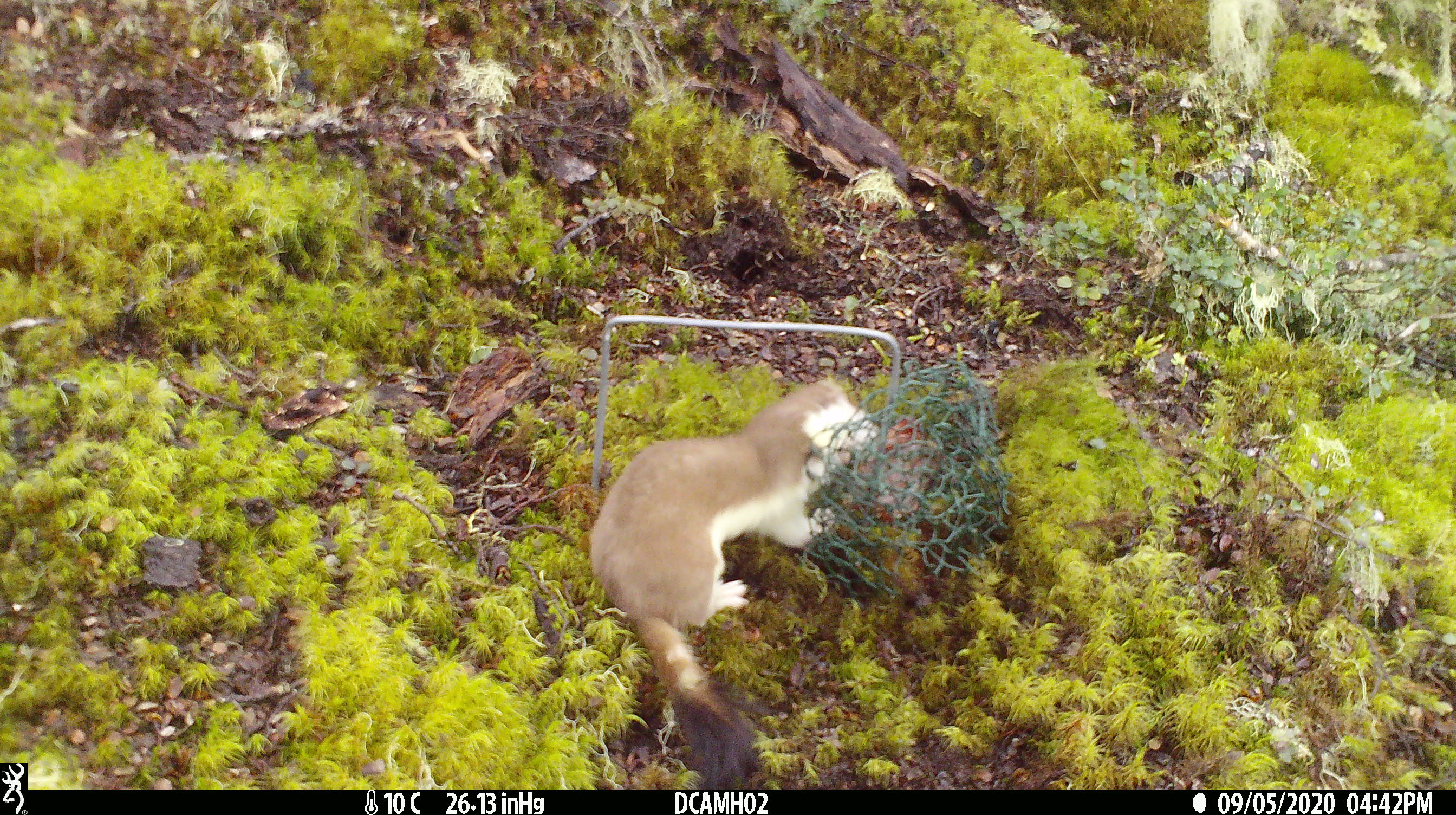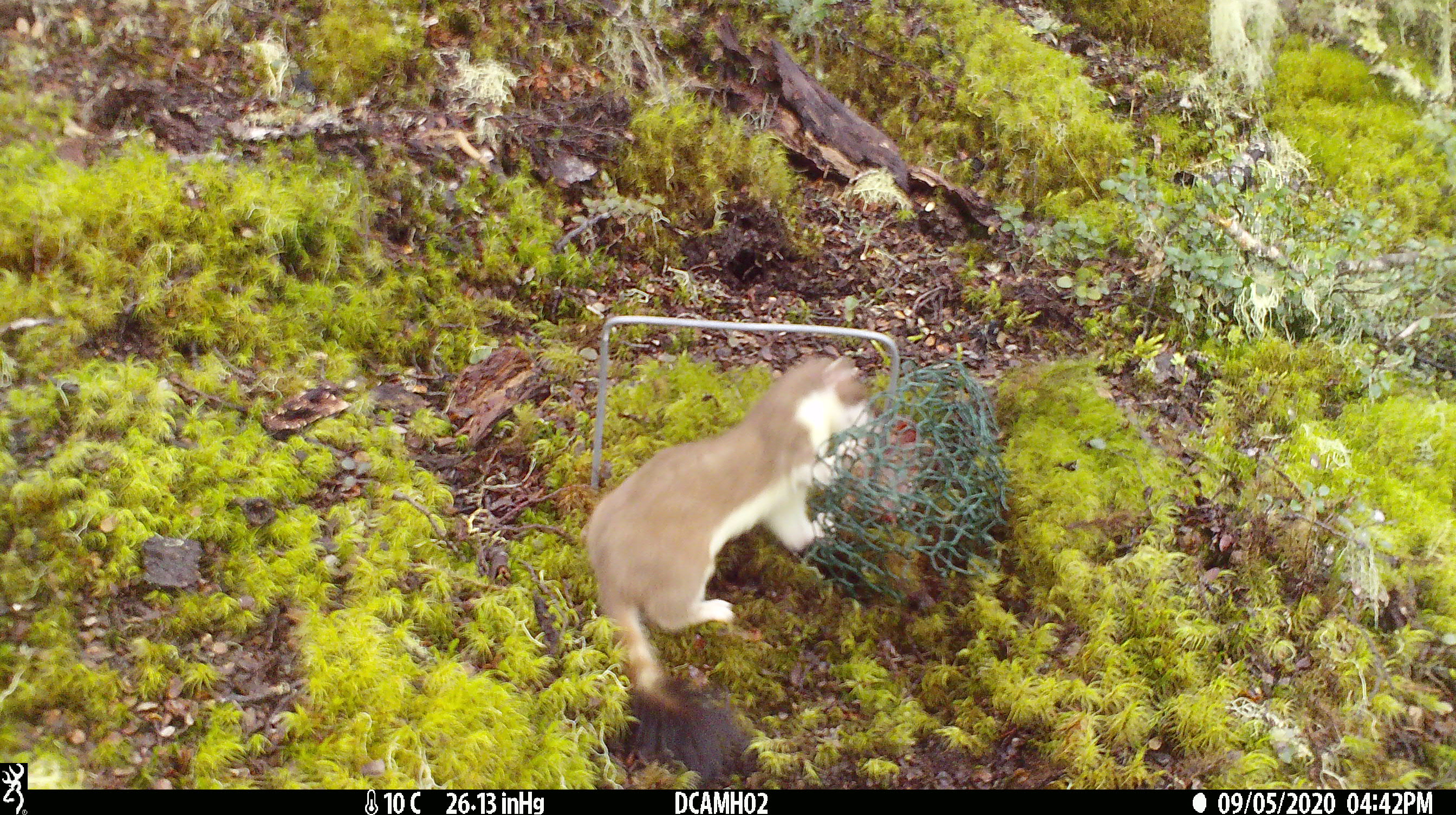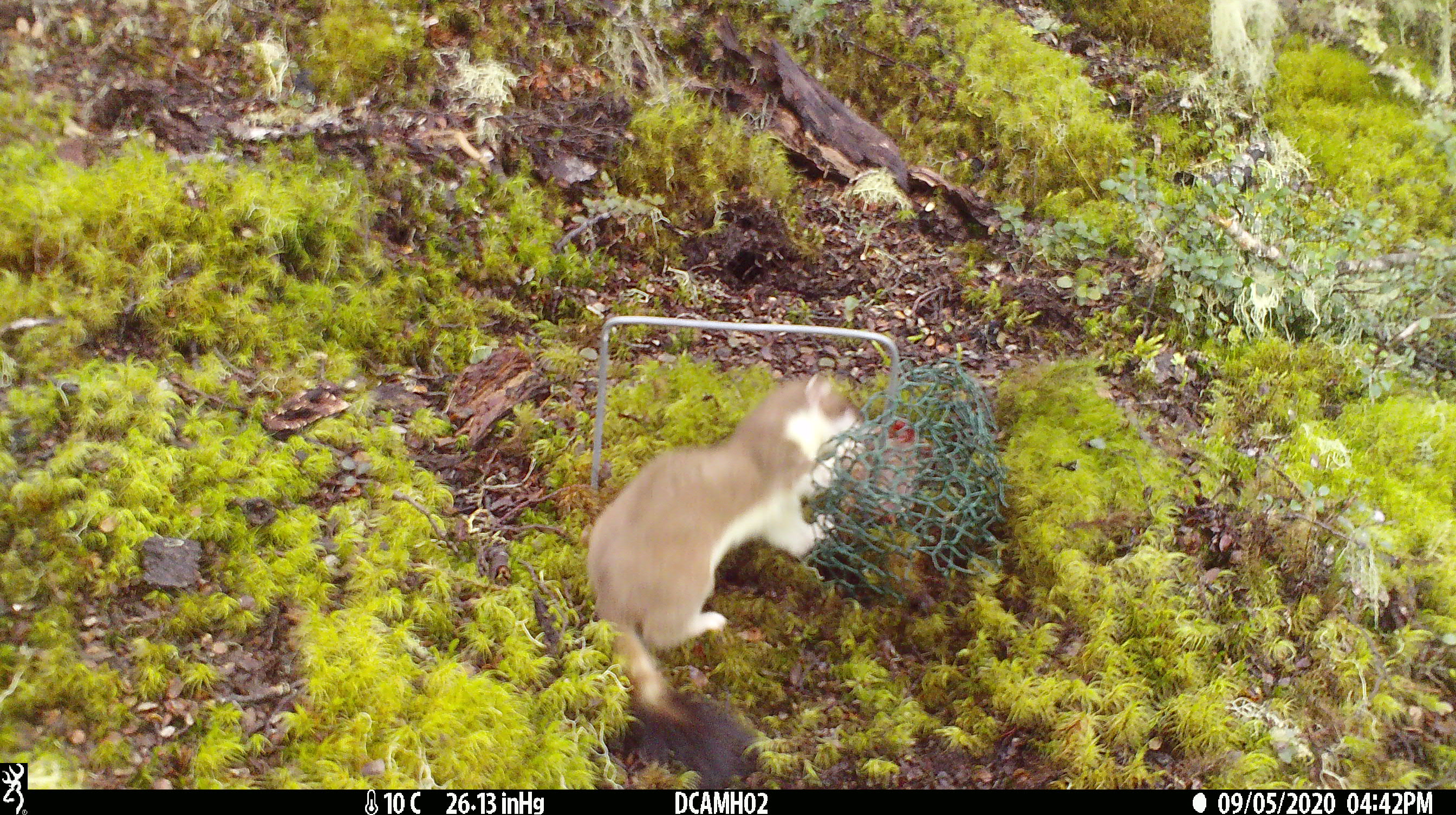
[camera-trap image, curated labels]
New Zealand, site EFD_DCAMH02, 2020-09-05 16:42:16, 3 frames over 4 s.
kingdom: Animalia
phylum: Chordata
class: Mammalia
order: Carnivora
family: Mustelidae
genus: Mustela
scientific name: Mustela erminea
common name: stoat